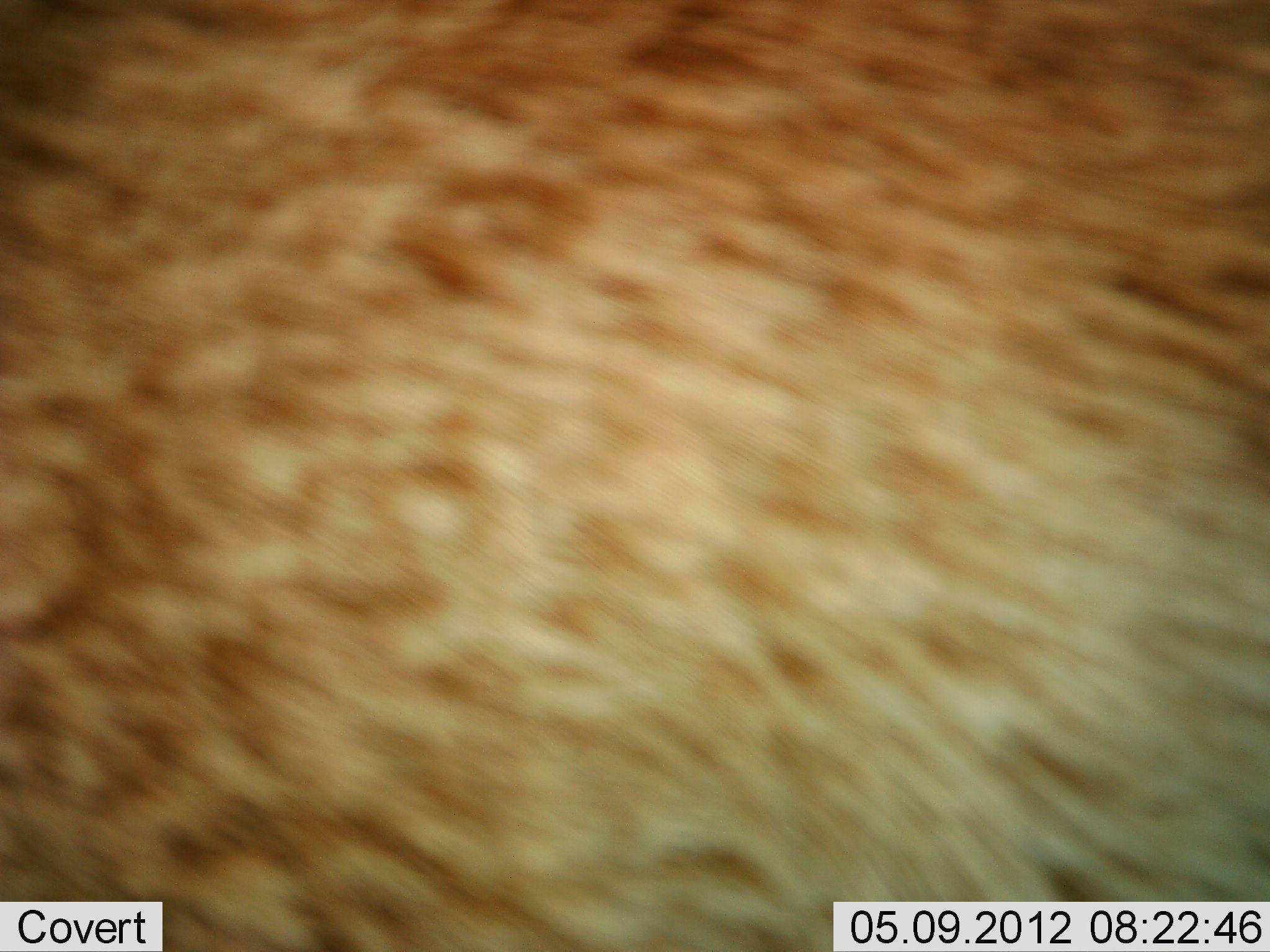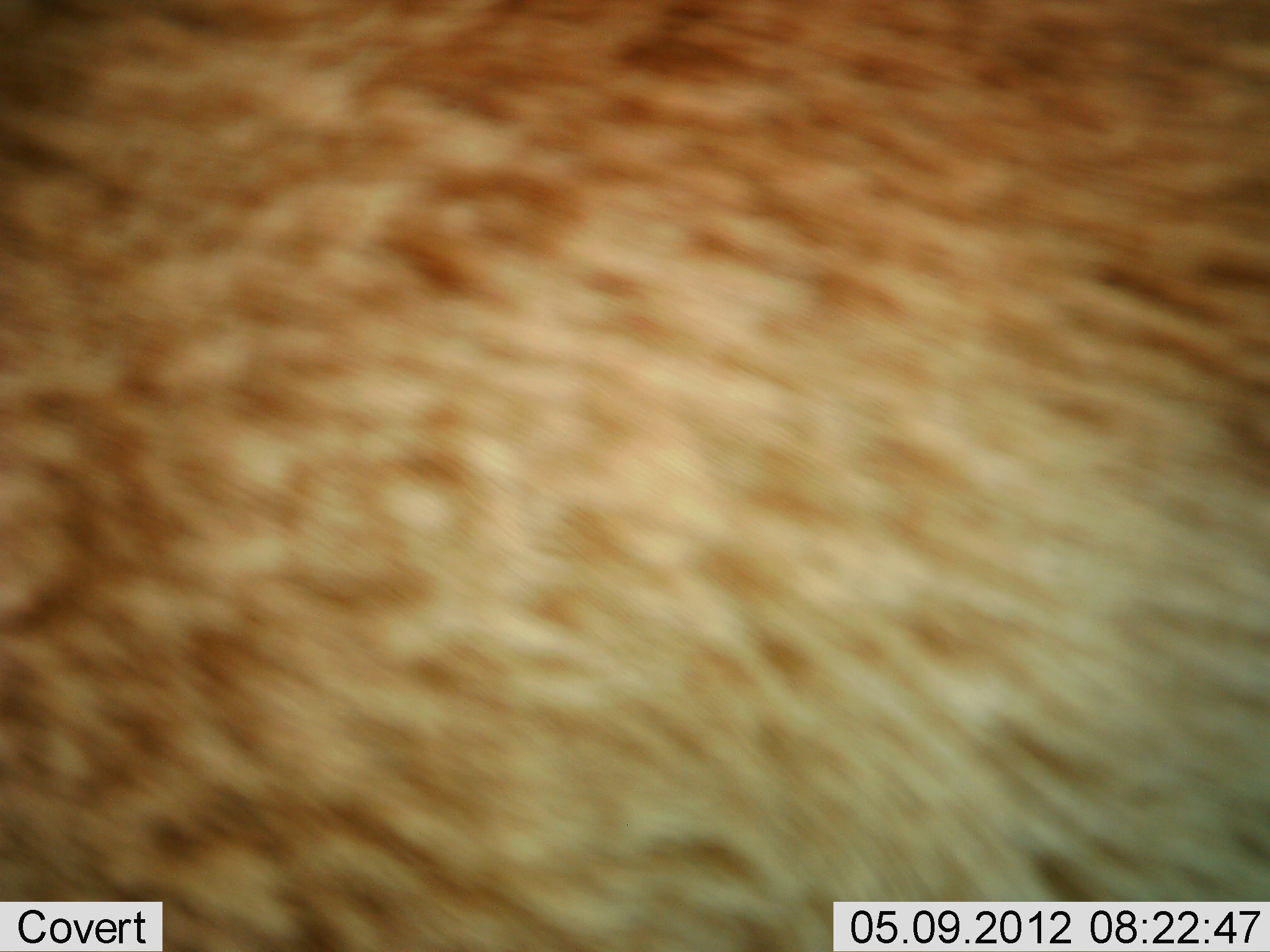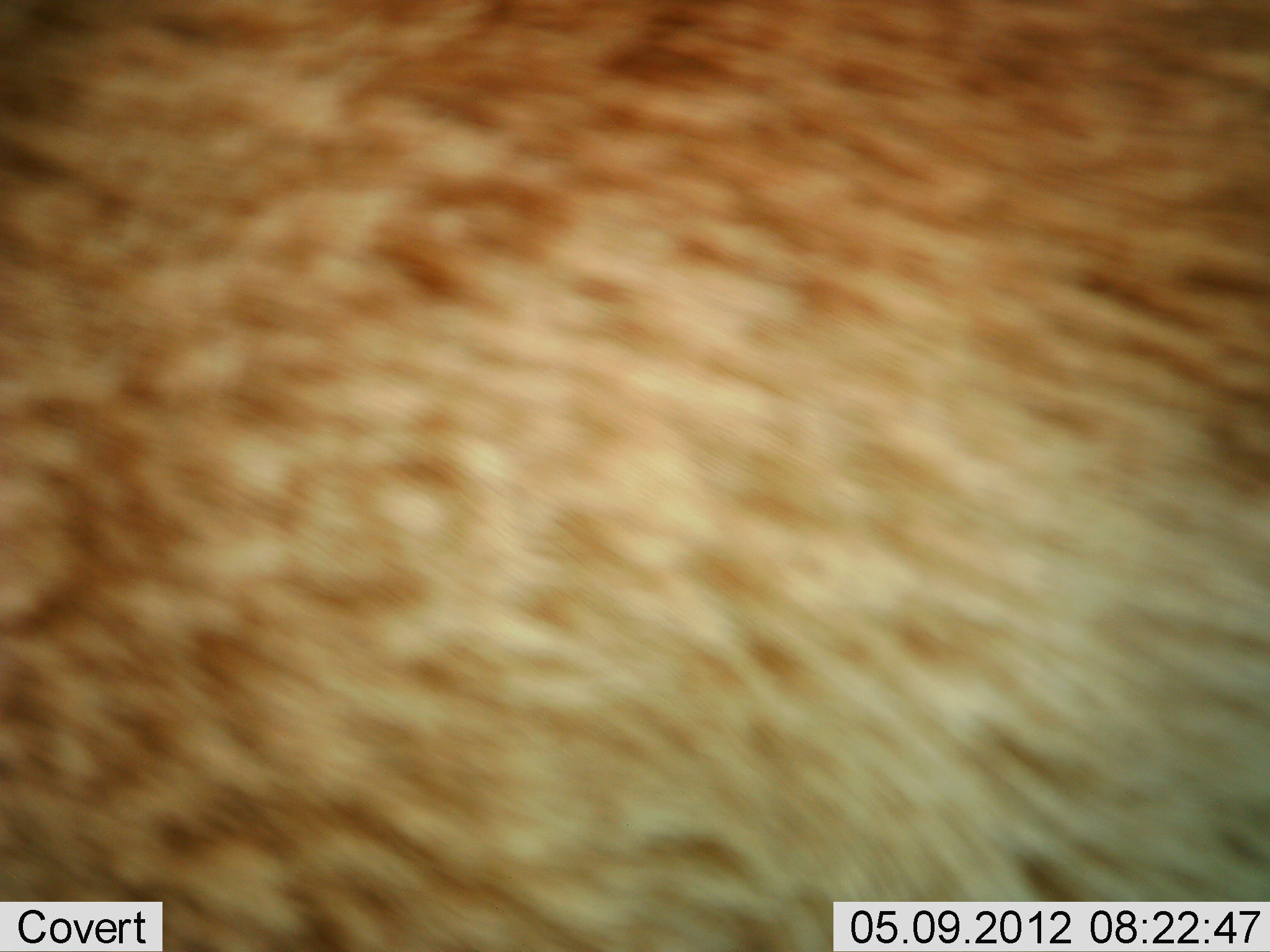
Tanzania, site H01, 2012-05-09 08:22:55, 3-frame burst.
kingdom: Animalia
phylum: Chordata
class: Mammalia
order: Artiodactyla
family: Bovidae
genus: Connochaetes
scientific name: Connochaetes taurinus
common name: blue wildebeest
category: wildebeest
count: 1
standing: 100%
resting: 0%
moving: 0%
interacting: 0%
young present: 0%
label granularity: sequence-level